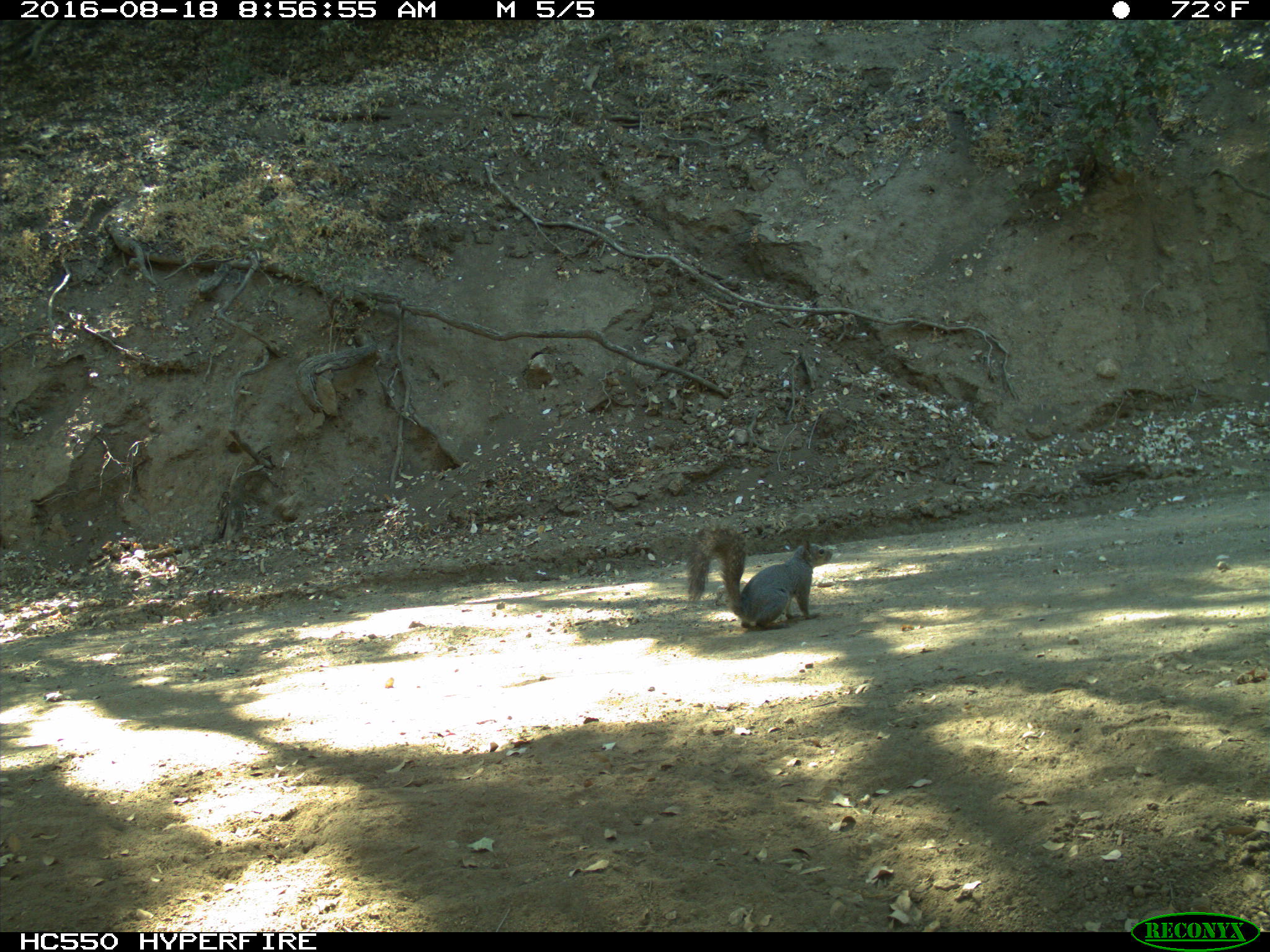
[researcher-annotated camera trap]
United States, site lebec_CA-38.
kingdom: Animalia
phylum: Chordata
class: Mammalia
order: Rodentia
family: Sciuridae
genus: Sciurus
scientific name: Sciurus carolinensis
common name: eastern gray squirrel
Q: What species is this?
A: Sciurus carolinensis (eastern gray squirrel).